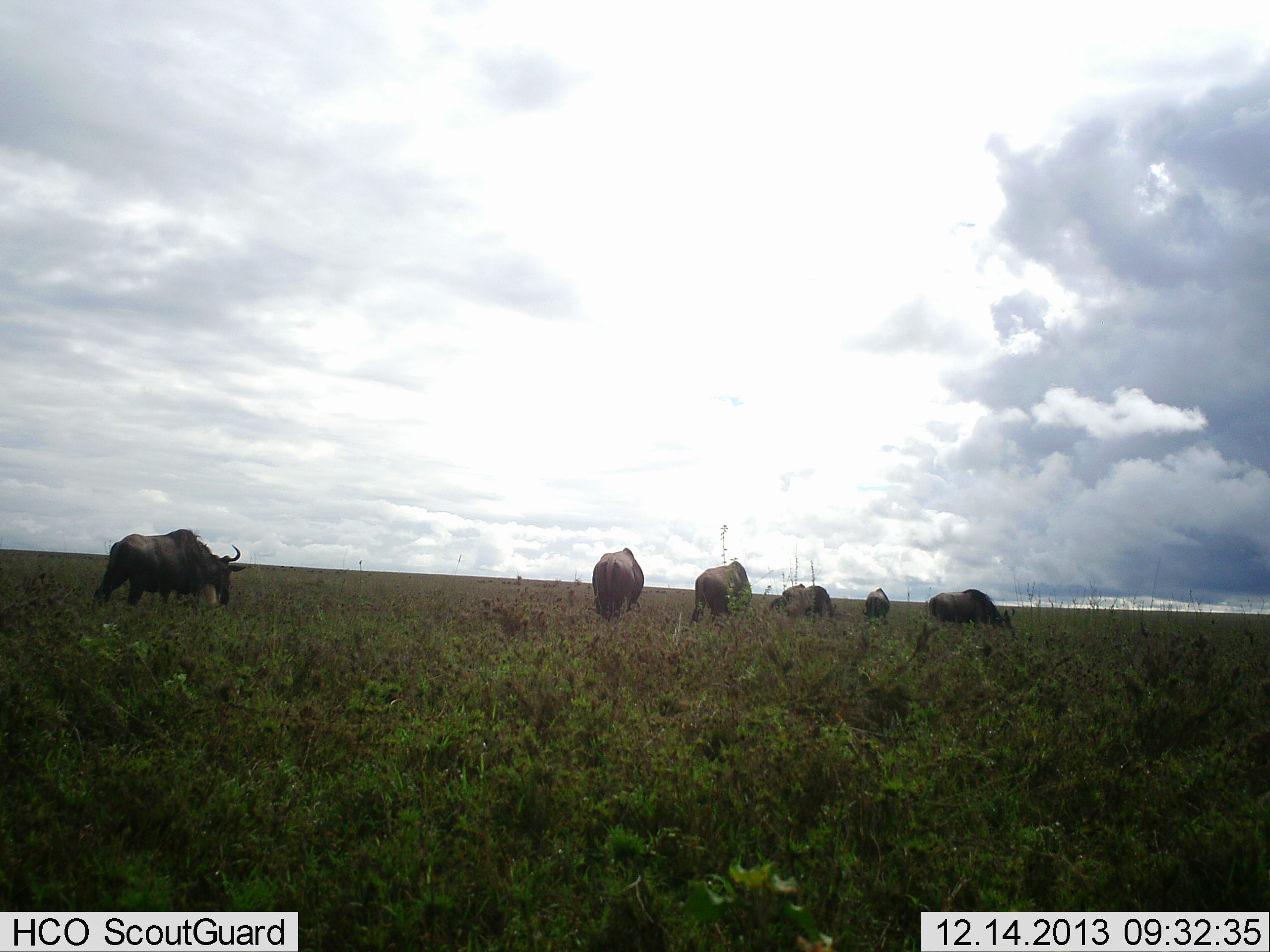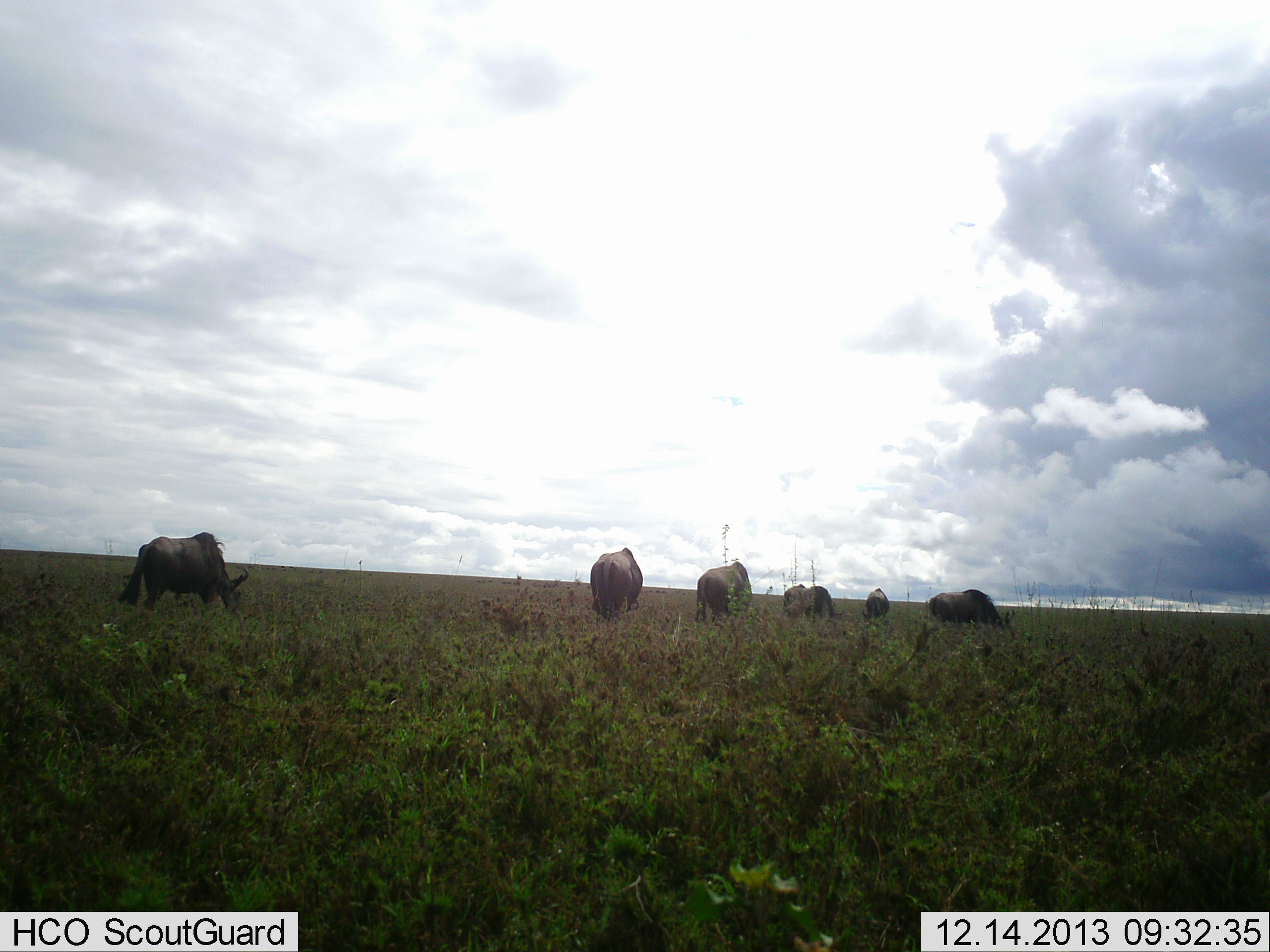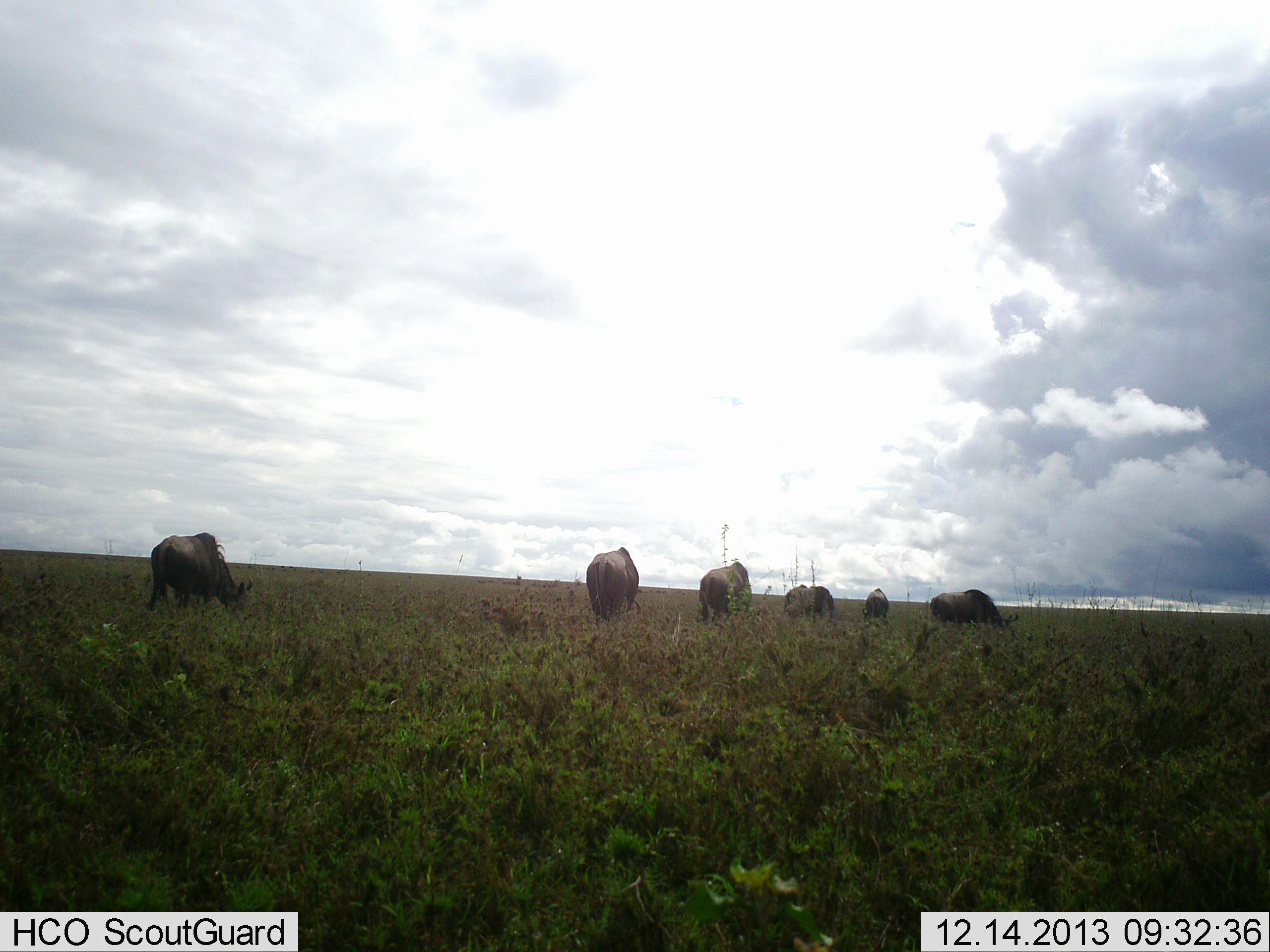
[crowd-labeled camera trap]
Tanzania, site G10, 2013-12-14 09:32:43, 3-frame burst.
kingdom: Animalia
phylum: Chordata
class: Mammalia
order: Artiodactyla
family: Bovidae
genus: Connochaetes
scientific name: Connochaetes taurinus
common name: blue wildebeest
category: wildebeest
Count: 6.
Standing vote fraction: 20%.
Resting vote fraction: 0%.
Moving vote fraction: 30%.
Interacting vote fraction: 0%.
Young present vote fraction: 0%.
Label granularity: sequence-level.